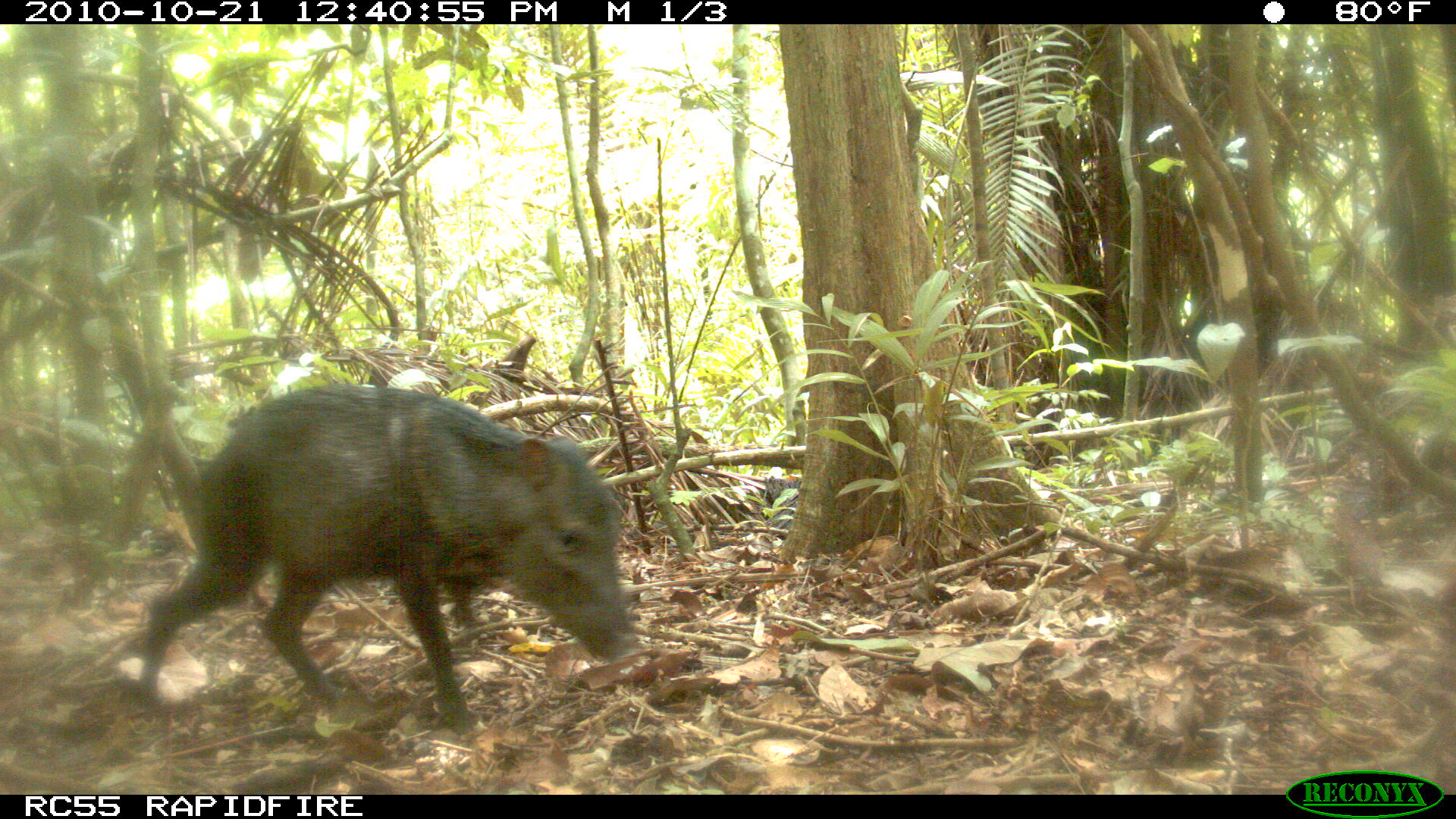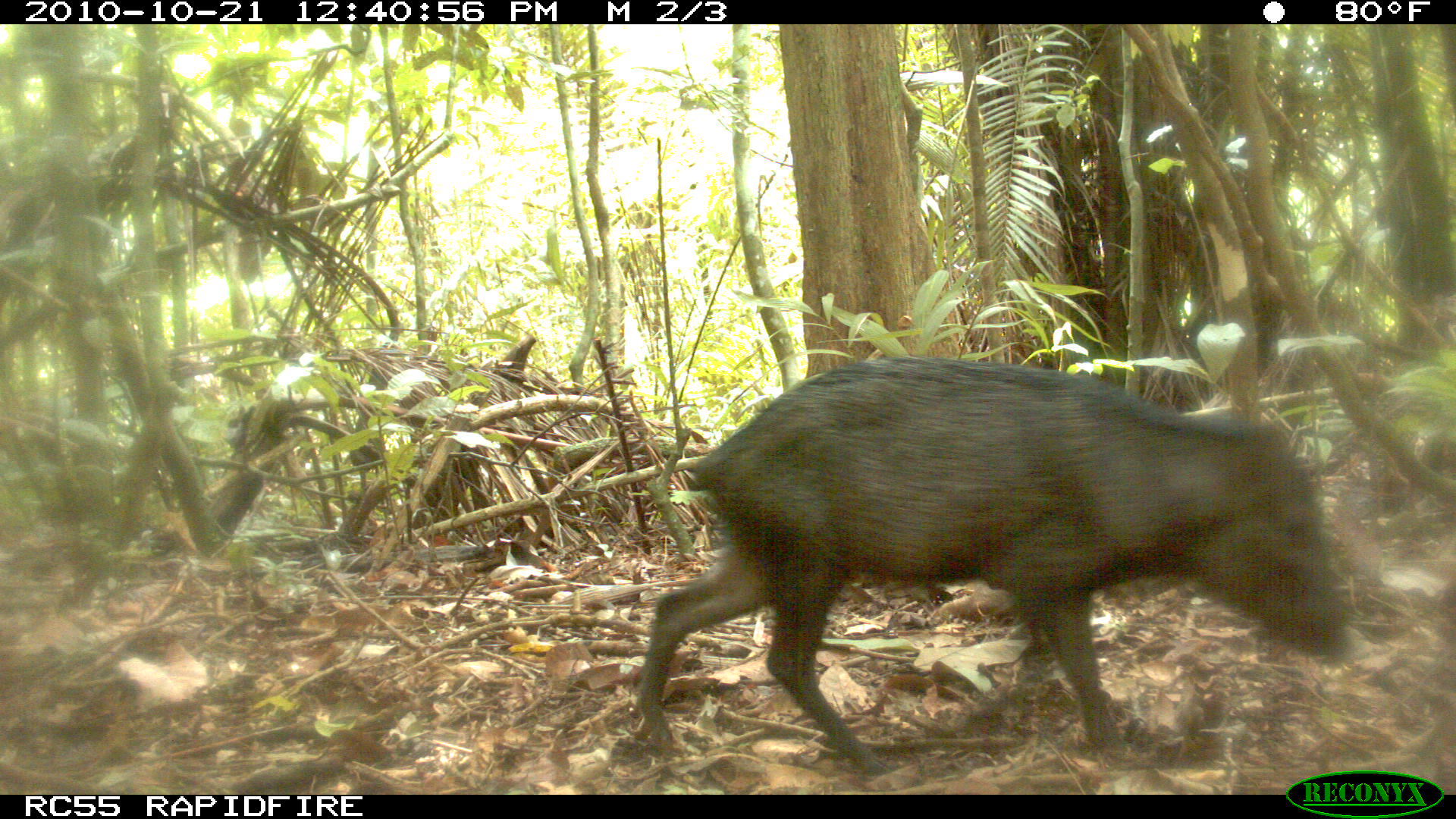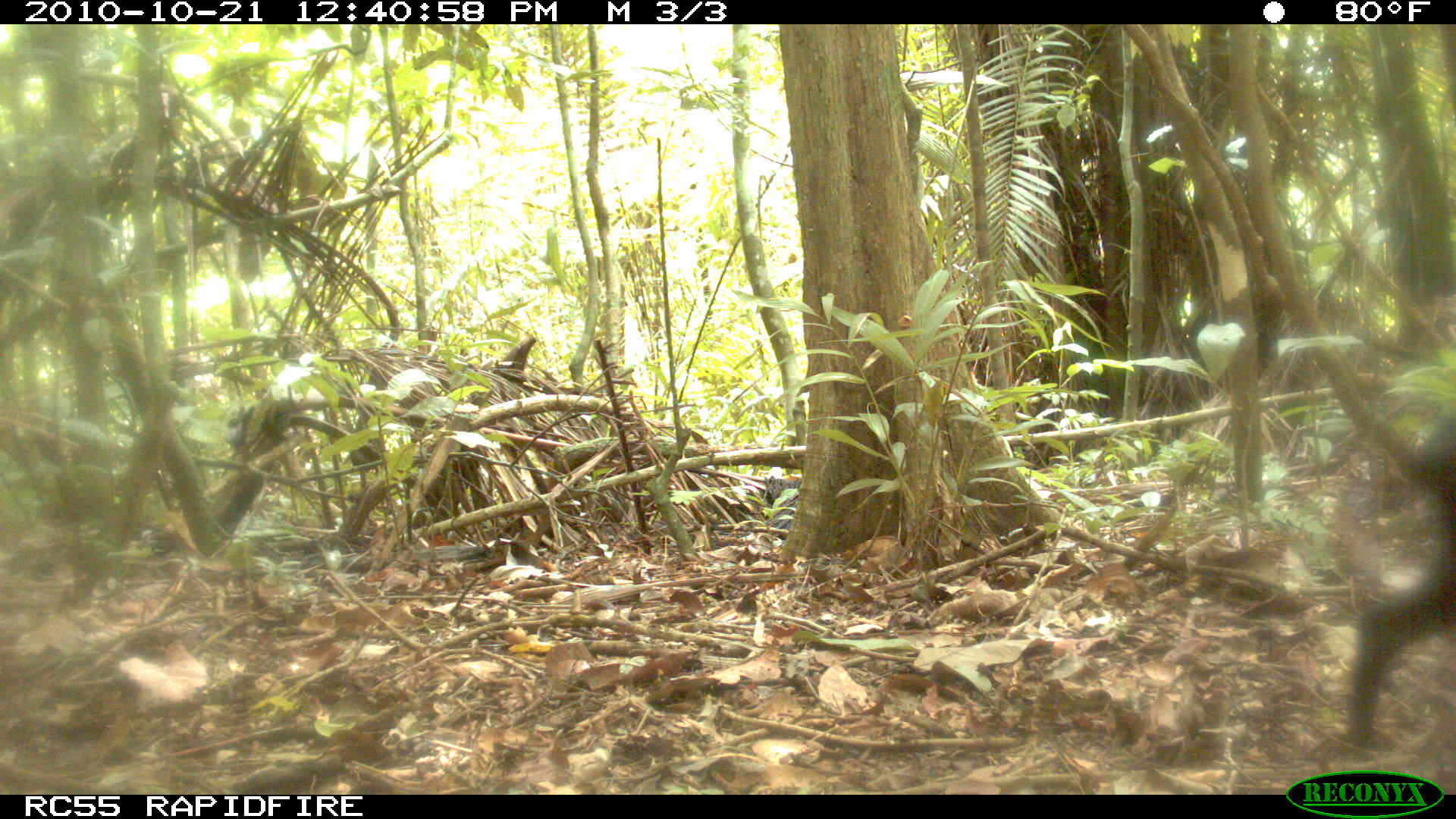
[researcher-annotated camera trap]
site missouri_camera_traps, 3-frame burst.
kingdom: Animalia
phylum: Chordata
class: Mammalia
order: Artiodactyla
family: Tayassuidae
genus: Pecari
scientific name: Pecari tajacu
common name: collared peccary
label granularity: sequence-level